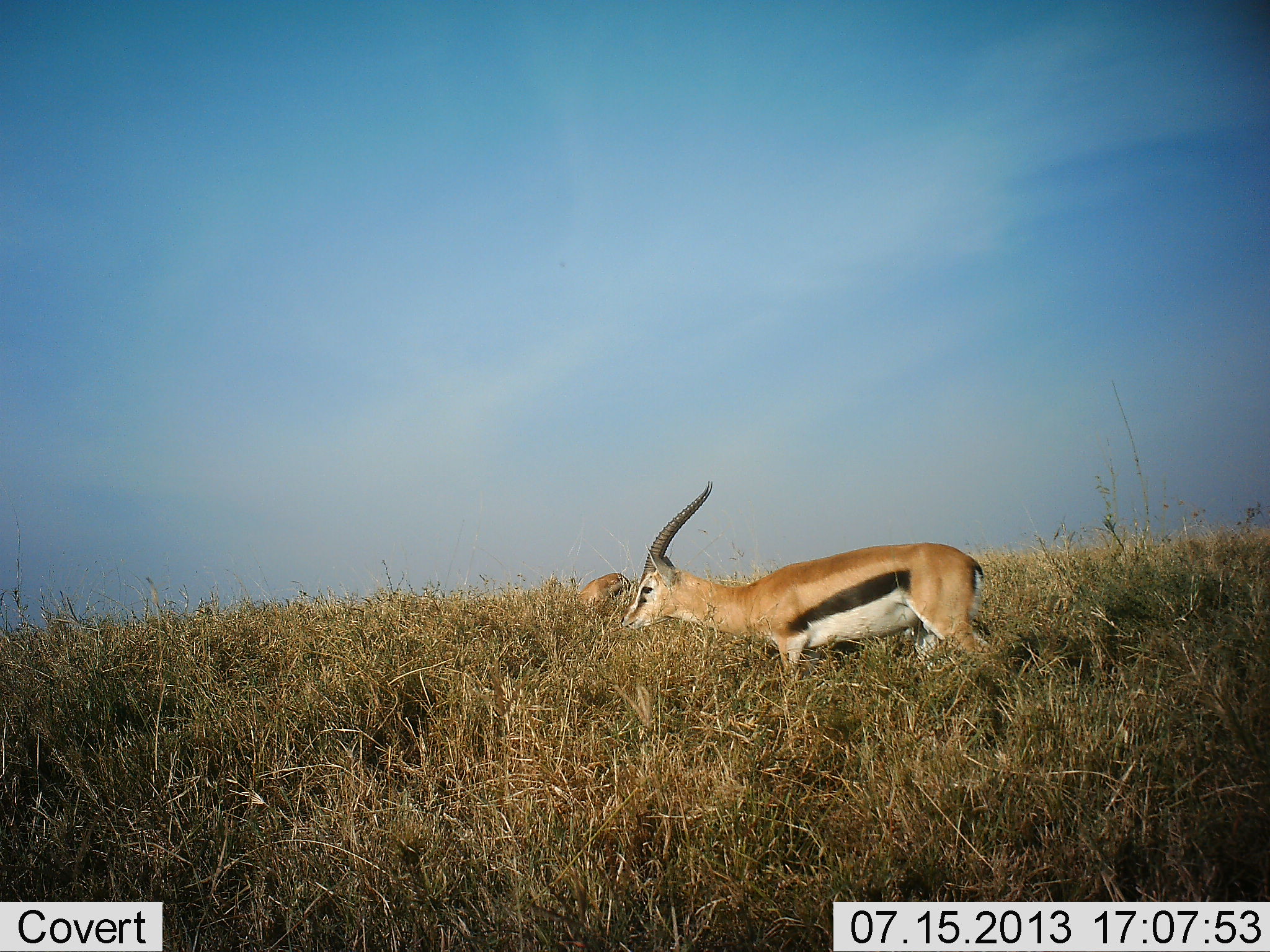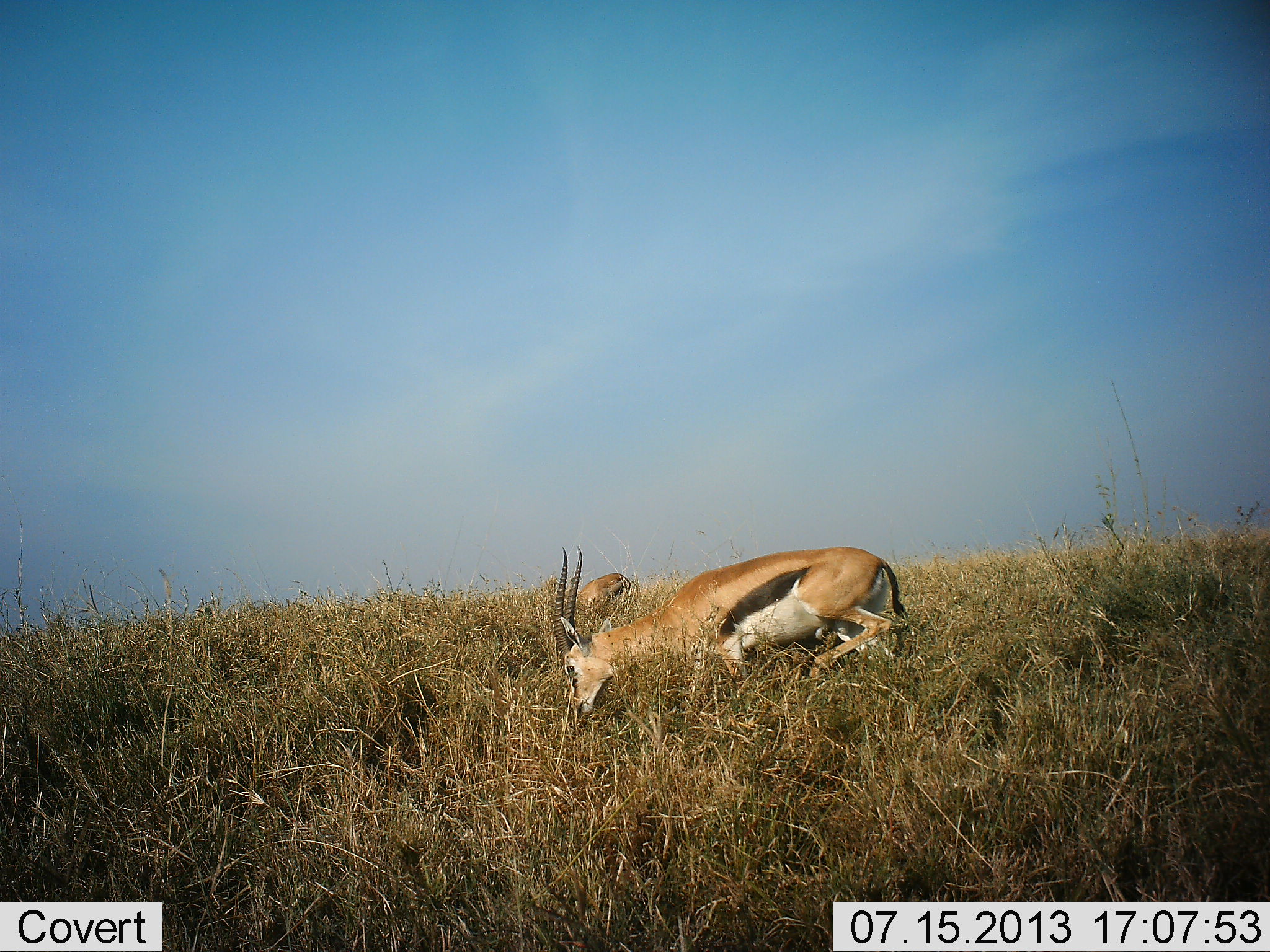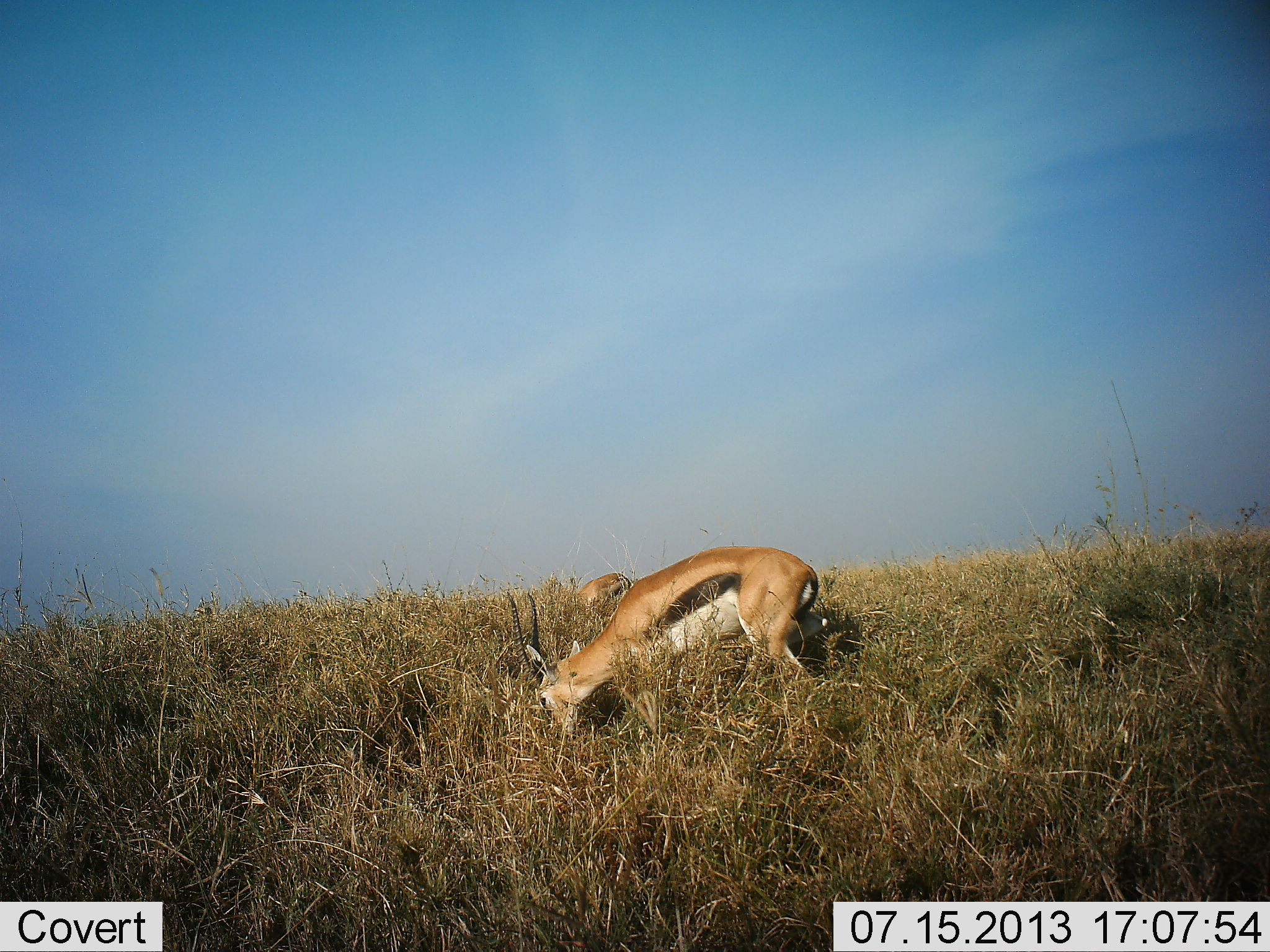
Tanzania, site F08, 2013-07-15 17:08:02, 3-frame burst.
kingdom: Animalia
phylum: Chordata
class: Mammalia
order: Artiodactyla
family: Bovidae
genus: Eudorcas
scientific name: Eudorcas thomsonii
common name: thomson's gazelle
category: gazellethomsons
Gazellethomsons (thomson's gazelle) (Eudorcas thomsonii), count 2. Behavior (volunteer vote fractions): standing 10%, resting 0%, moving 20%, interacting 0%. Young present (vote fraction): 0%. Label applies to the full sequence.